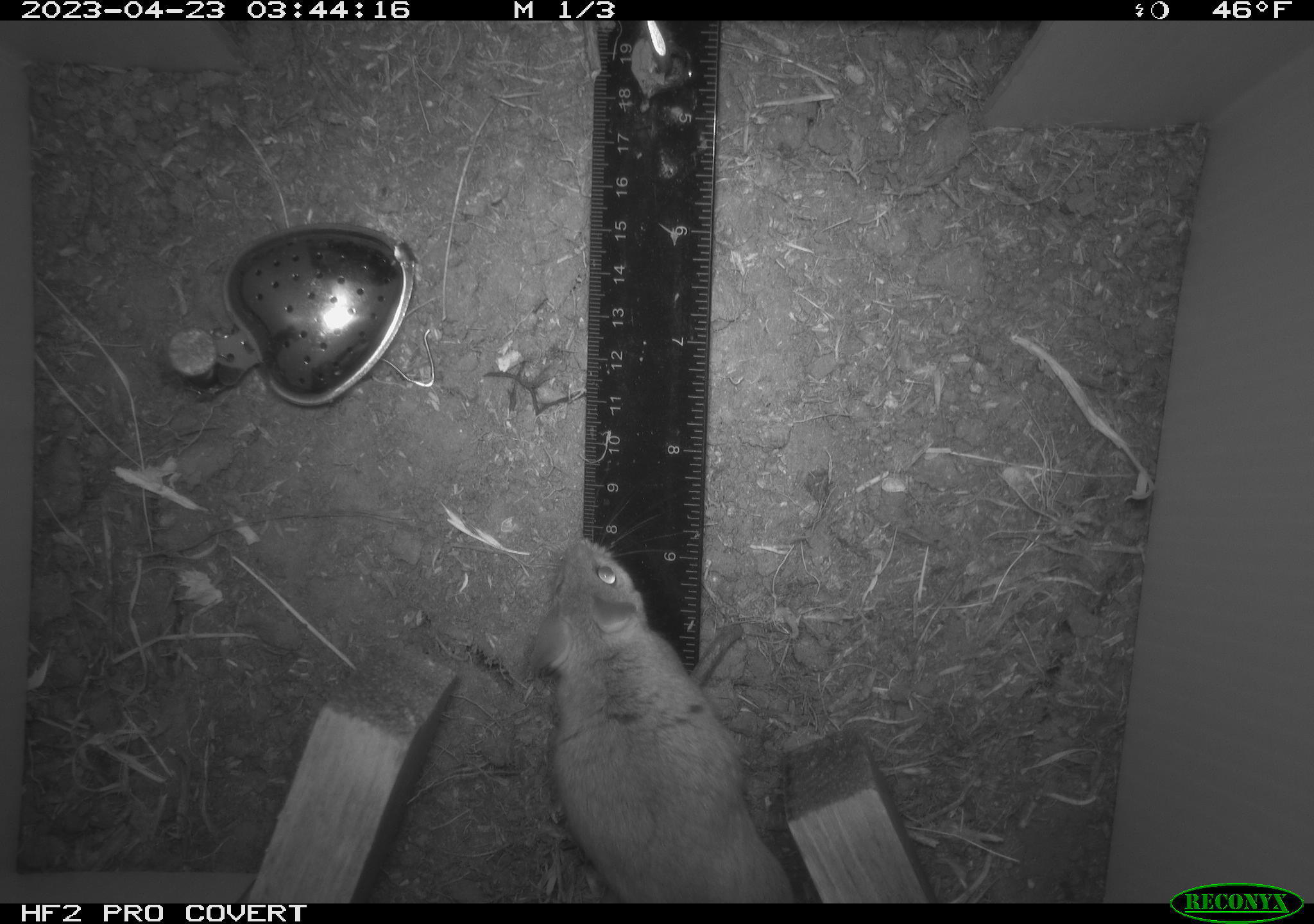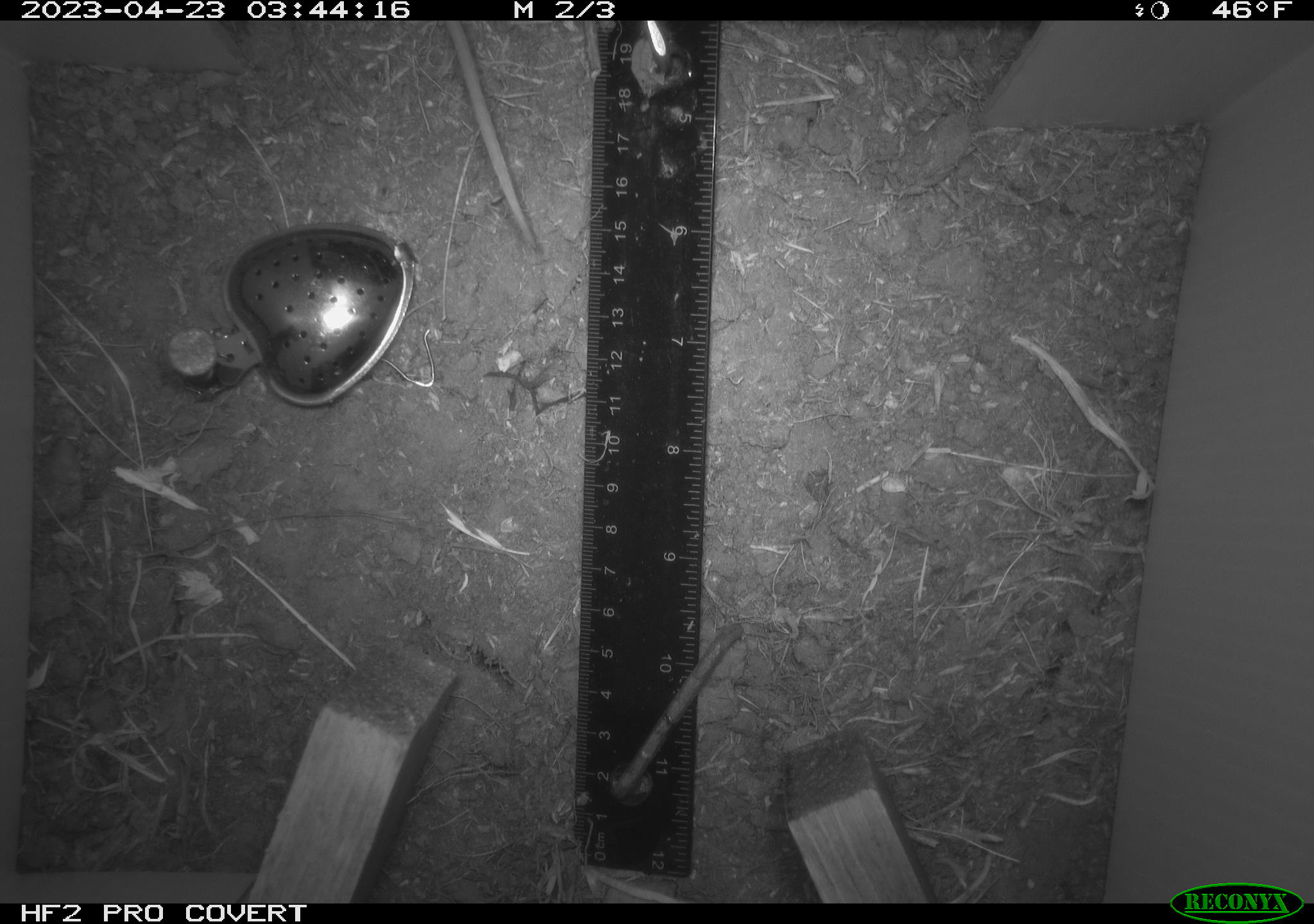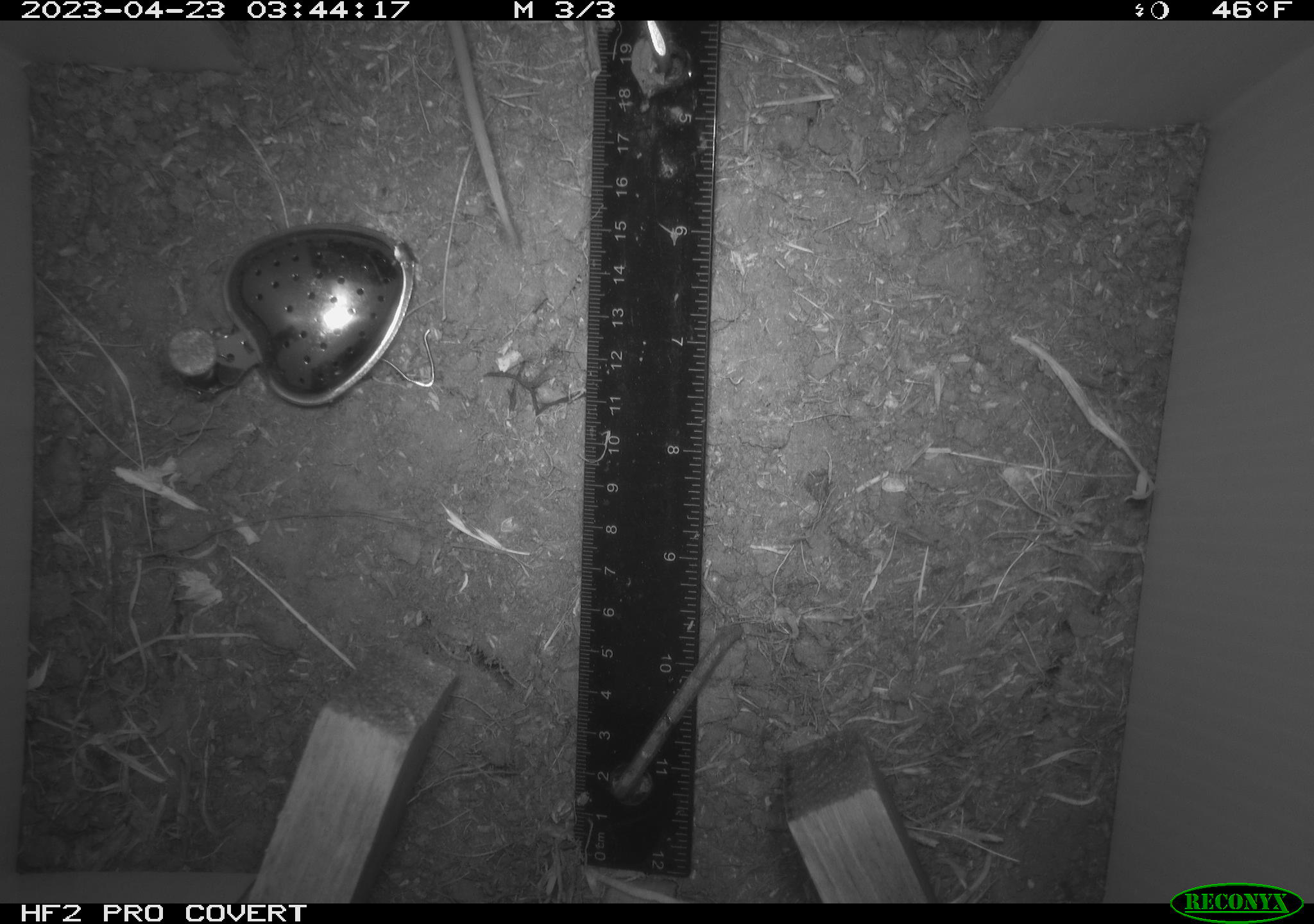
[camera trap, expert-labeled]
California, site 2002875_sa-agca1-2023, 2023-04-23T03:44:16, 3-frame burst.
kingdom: Animalia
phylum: Chordata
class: Mammalia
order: Rodentia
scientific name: Rodentia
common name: mouse species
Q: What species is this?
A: Mouse species (Rodentia).